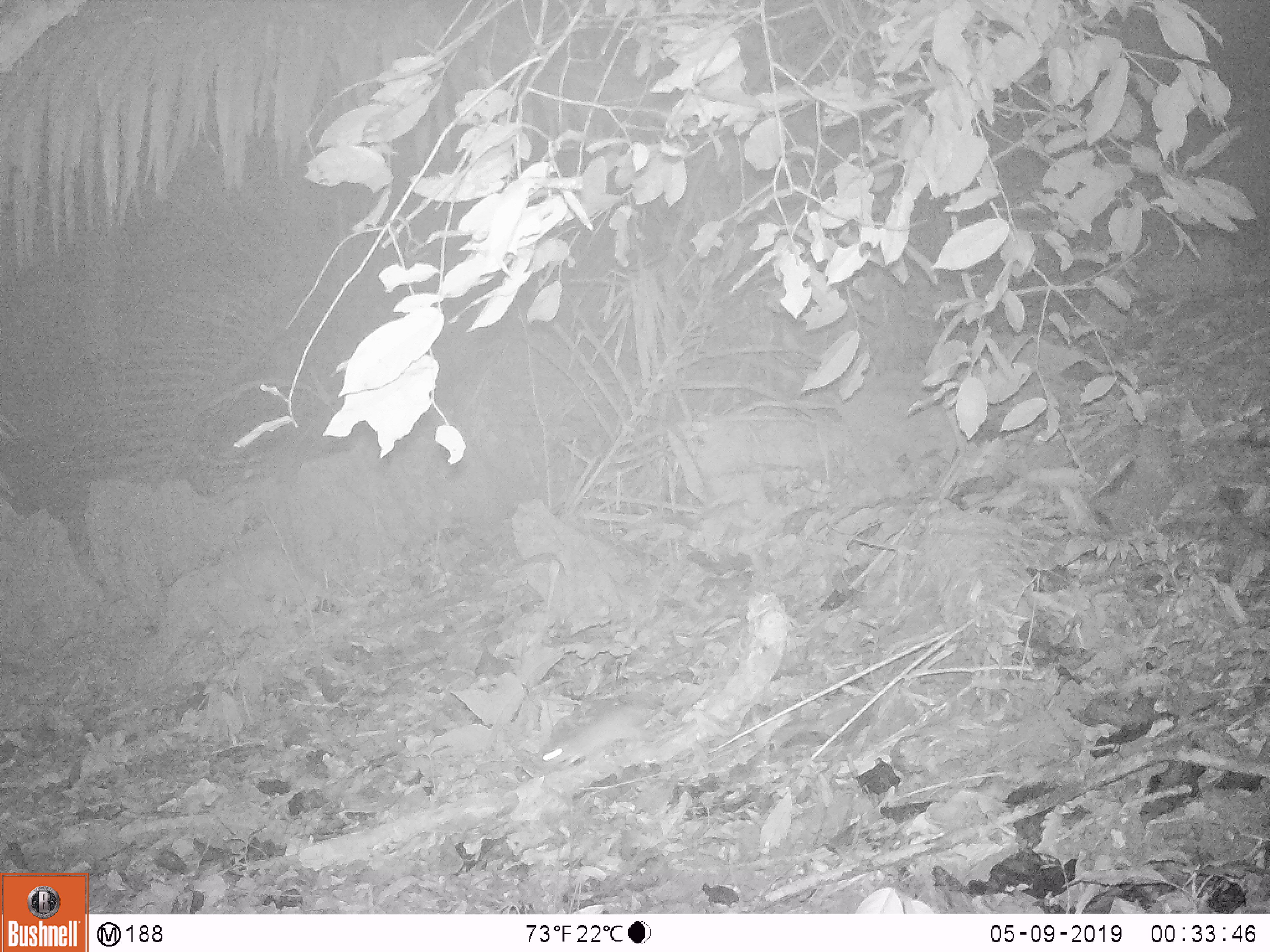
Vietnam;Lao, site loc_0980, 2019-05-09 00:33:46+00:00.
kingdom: Animalia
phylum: Chordata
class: Mammalia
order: Rodentia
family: Muridae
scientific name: Muridae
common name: old-world mice and rats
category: unidentified murid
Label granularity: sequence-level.